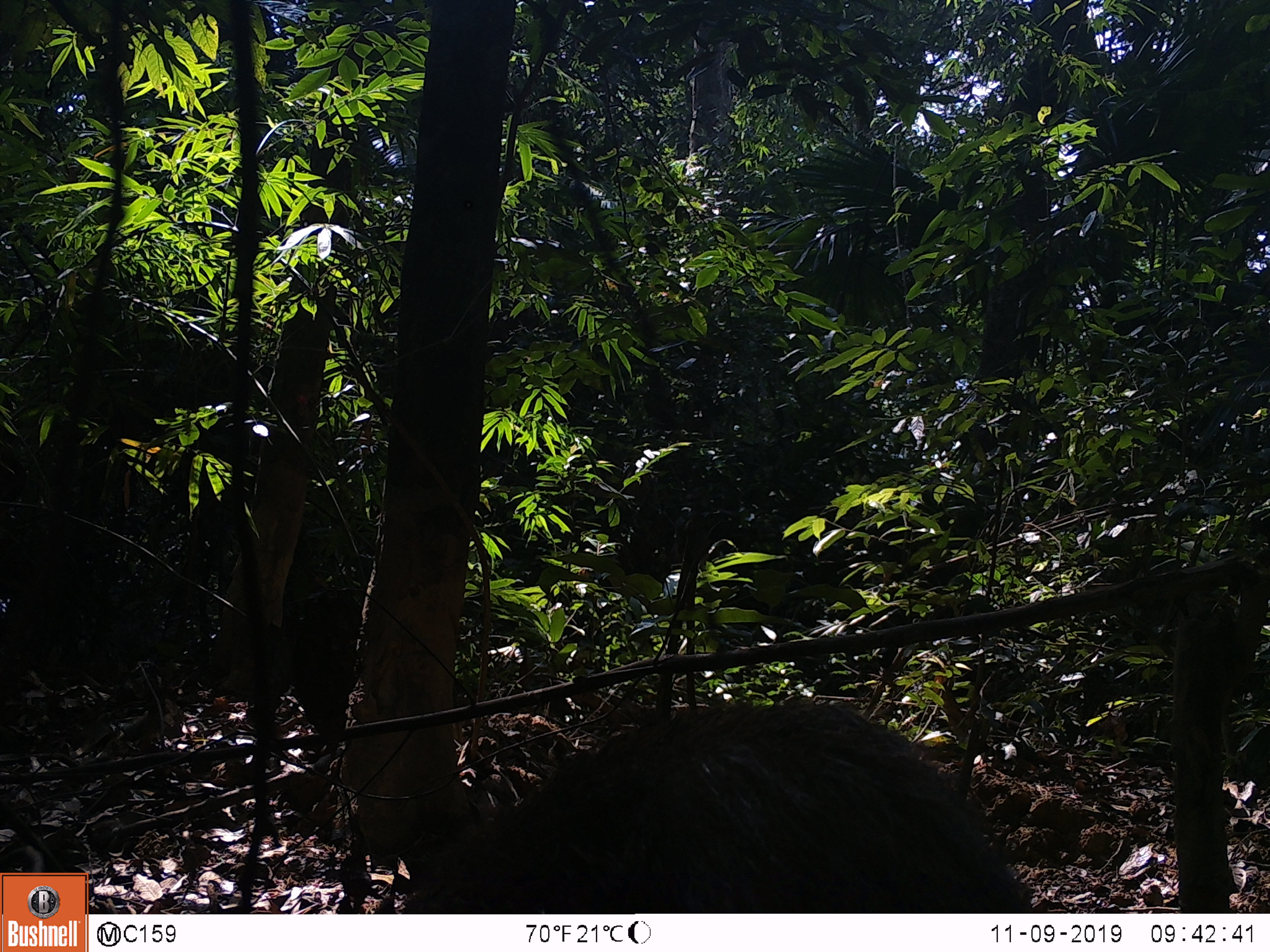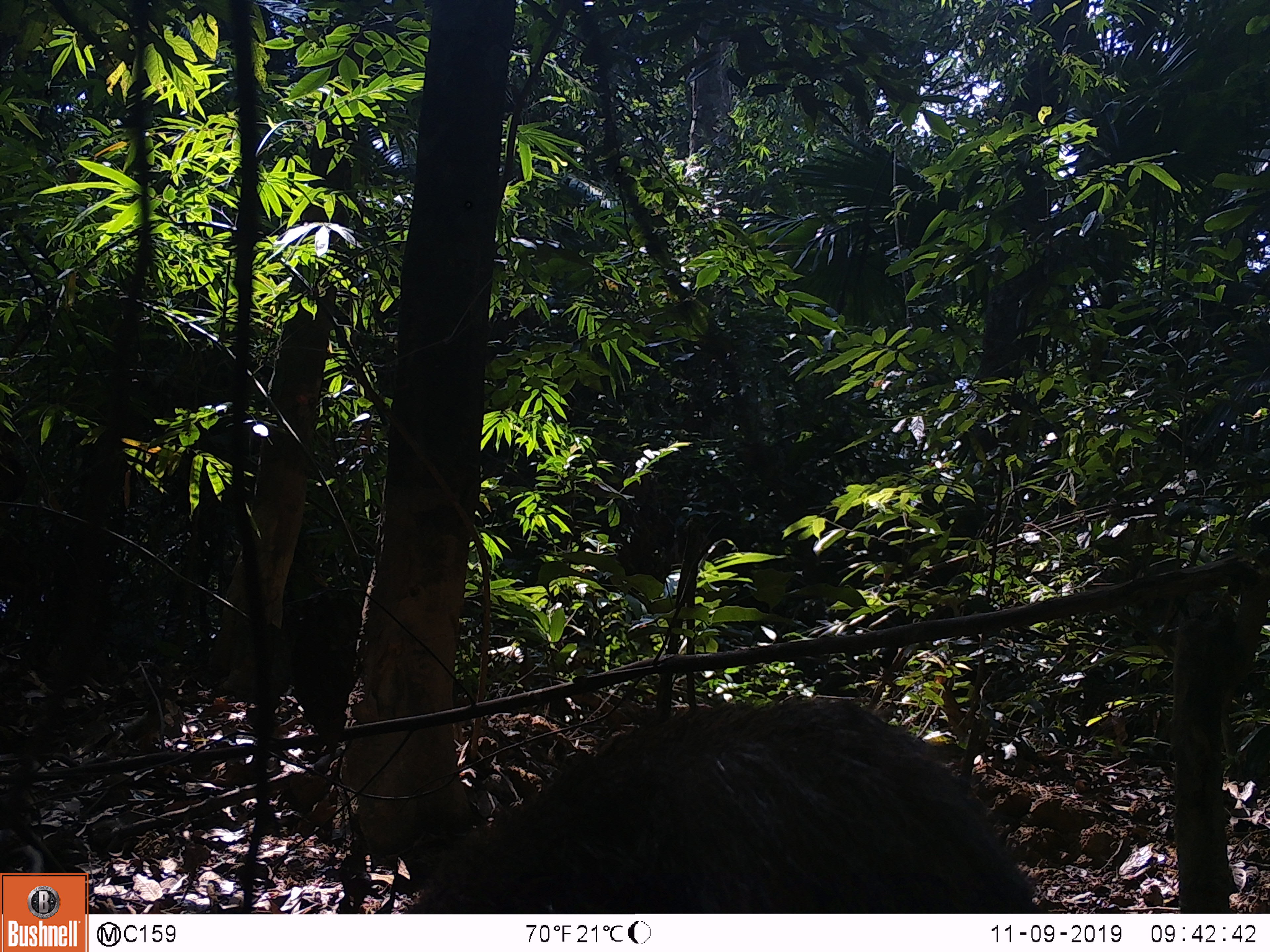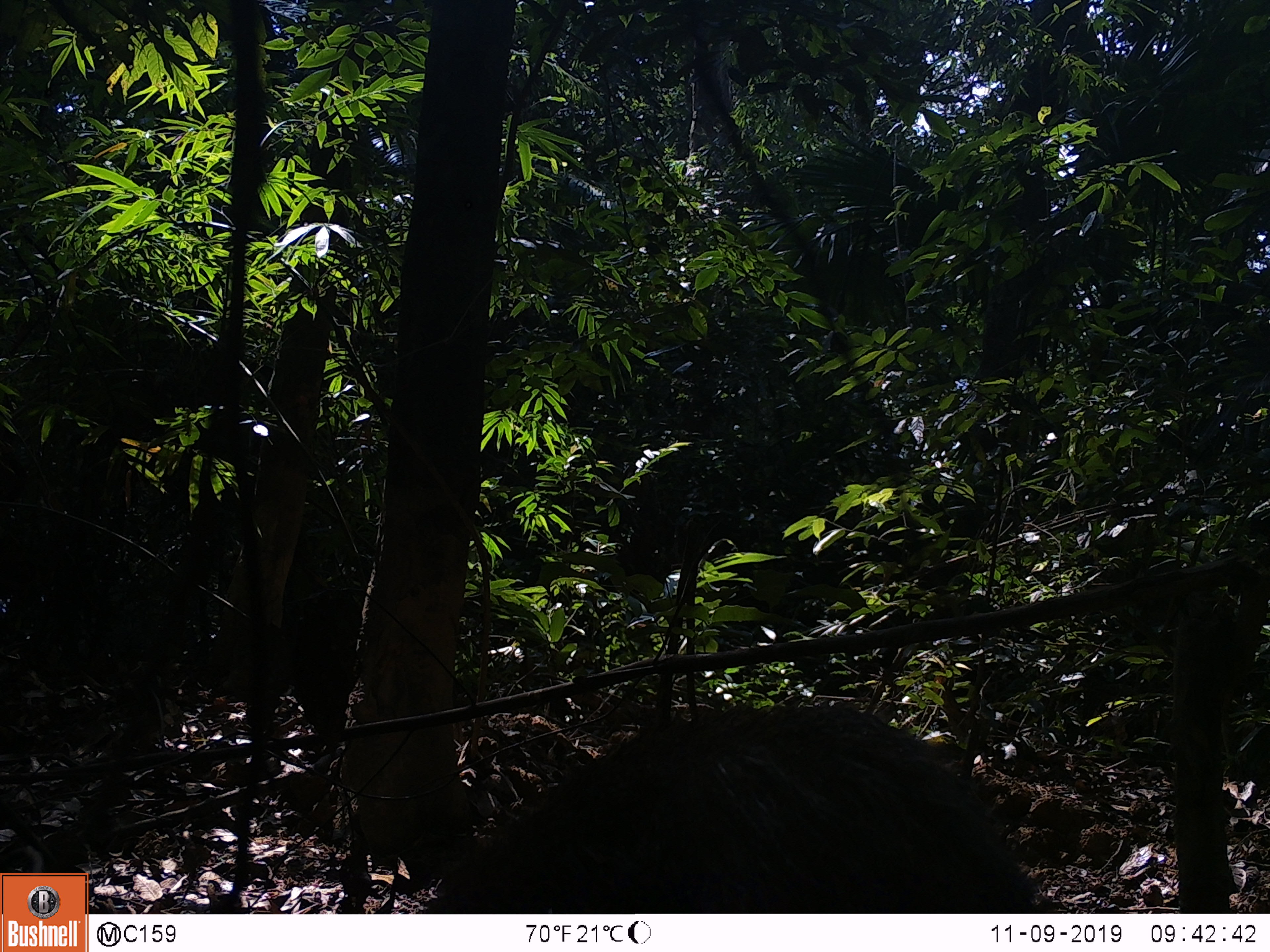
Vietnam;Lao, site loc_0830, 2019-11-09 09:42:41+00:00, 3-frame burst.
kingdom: Animalia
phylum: Chordata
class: Mammalia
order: Artiodactyla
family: Suidae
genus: Sus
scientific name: Sus scrofa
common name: eurasian wild pig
Eurasian wild pig (Sus scrofa). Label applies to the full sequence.